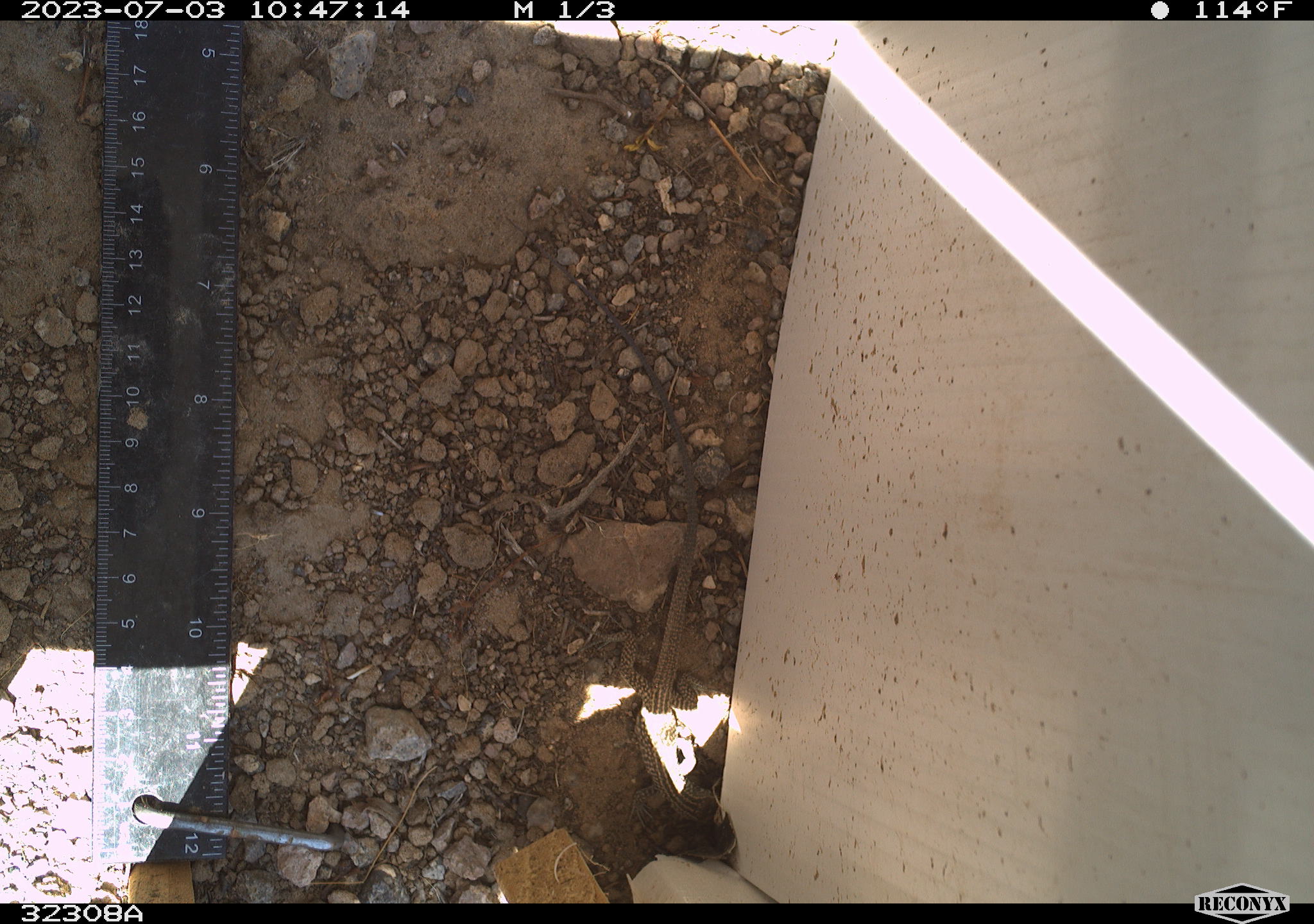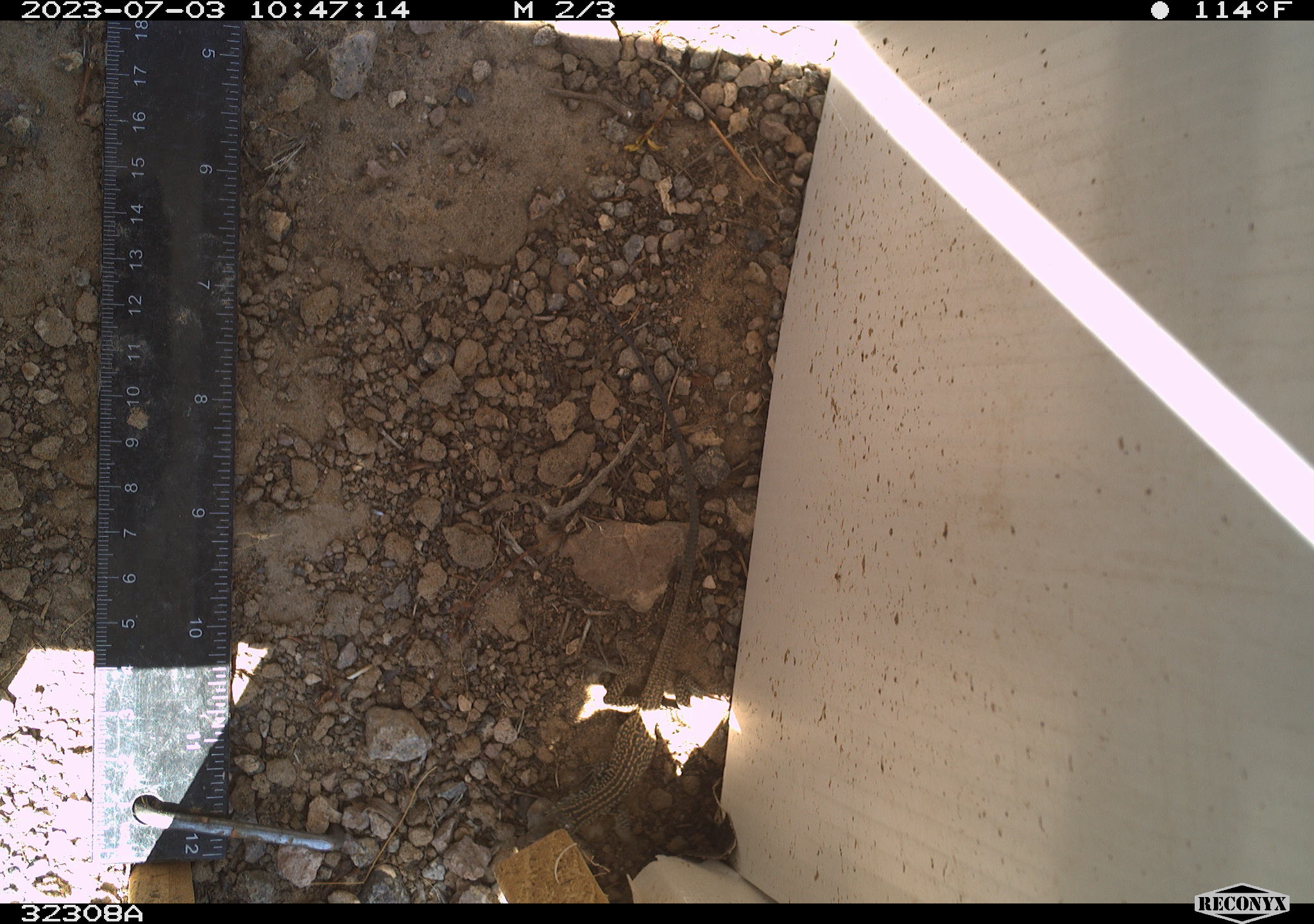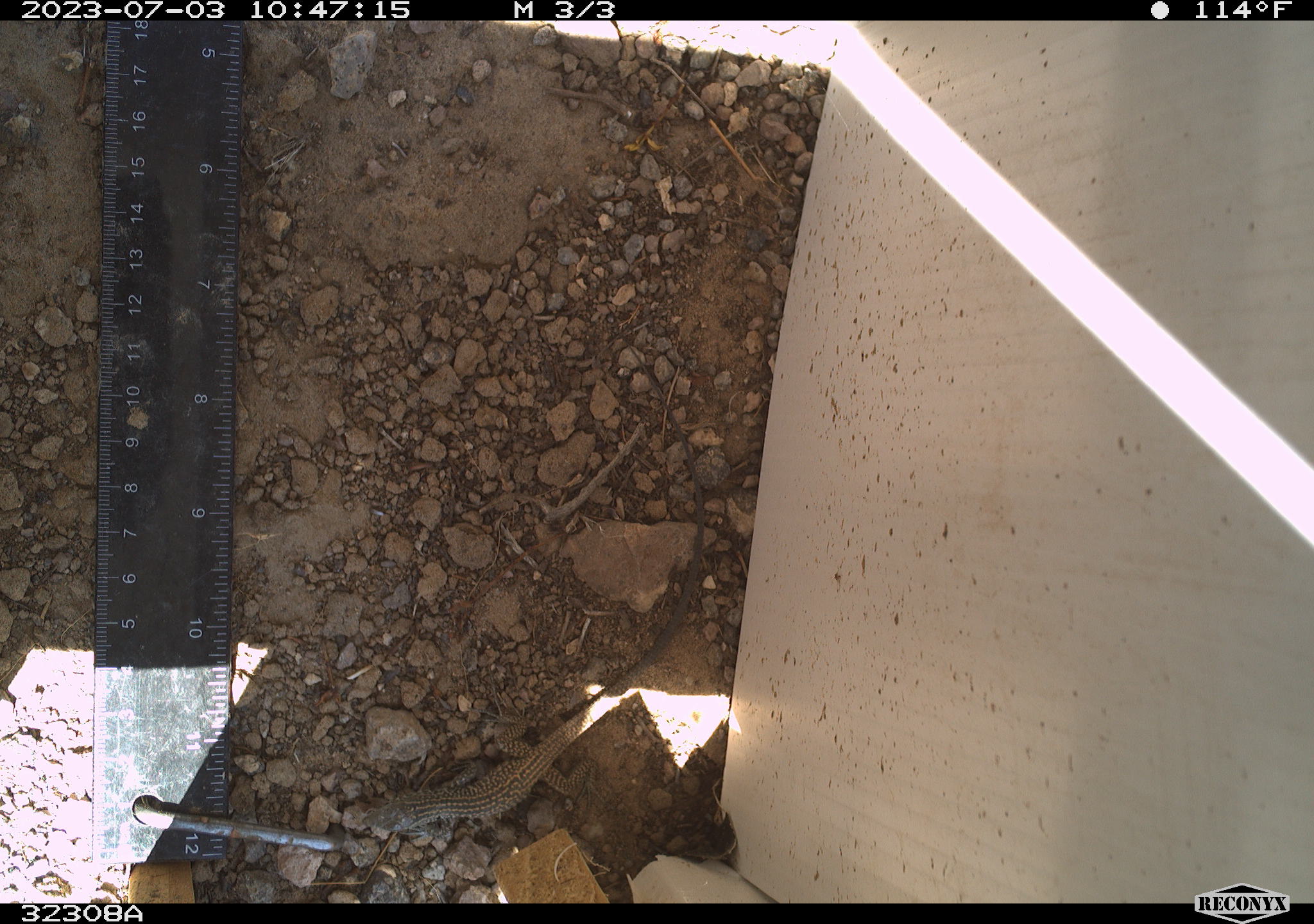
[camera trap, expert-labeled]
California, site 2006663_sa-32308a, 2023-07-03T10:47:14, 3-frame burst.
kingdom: Animalia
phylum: Chordata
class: Reptilia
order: Squamata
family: Teiidae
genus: Aspidoscelis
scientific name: Aspidoscelis tigris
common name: western whiptail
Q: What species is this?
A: Western whiptail (Aspidoscelis tigris).